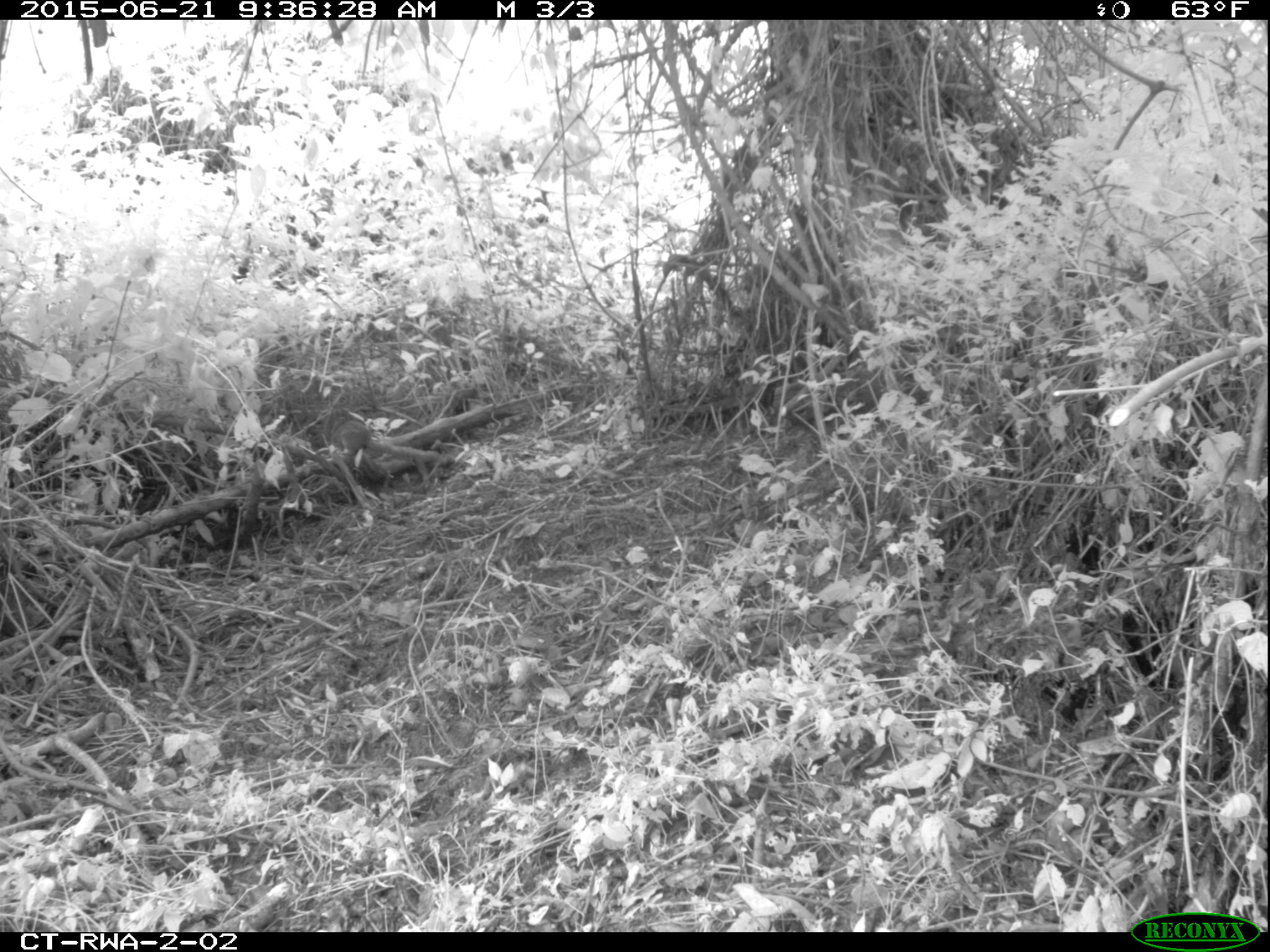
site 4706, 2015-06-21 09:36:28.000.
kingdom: Animalia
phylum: Chordata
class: Mammalia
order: Rodentia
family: Sciuridae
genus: Funisciurus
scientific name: Funisciurus carruthersi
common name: carruther's mountain squirrel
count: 1